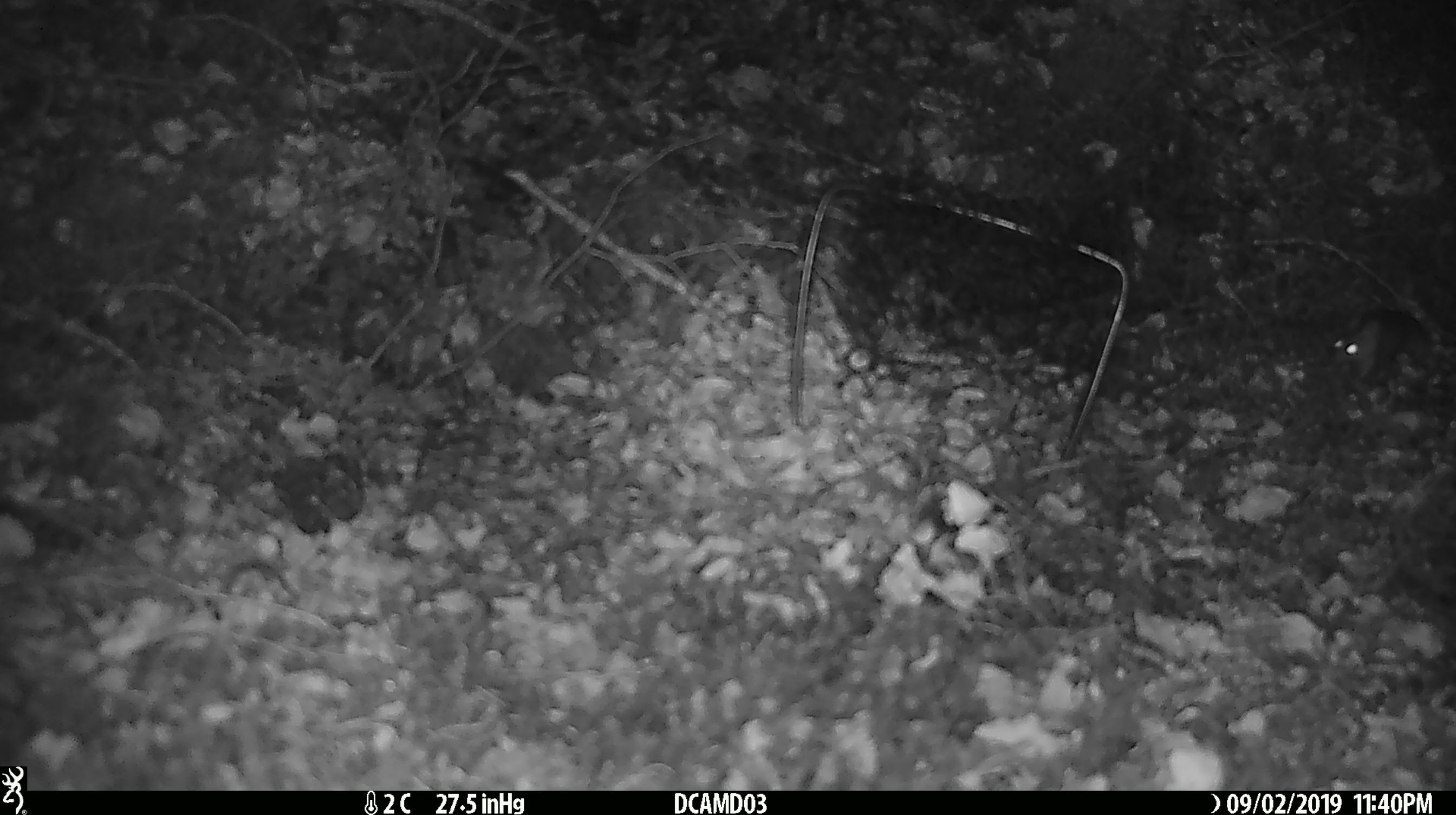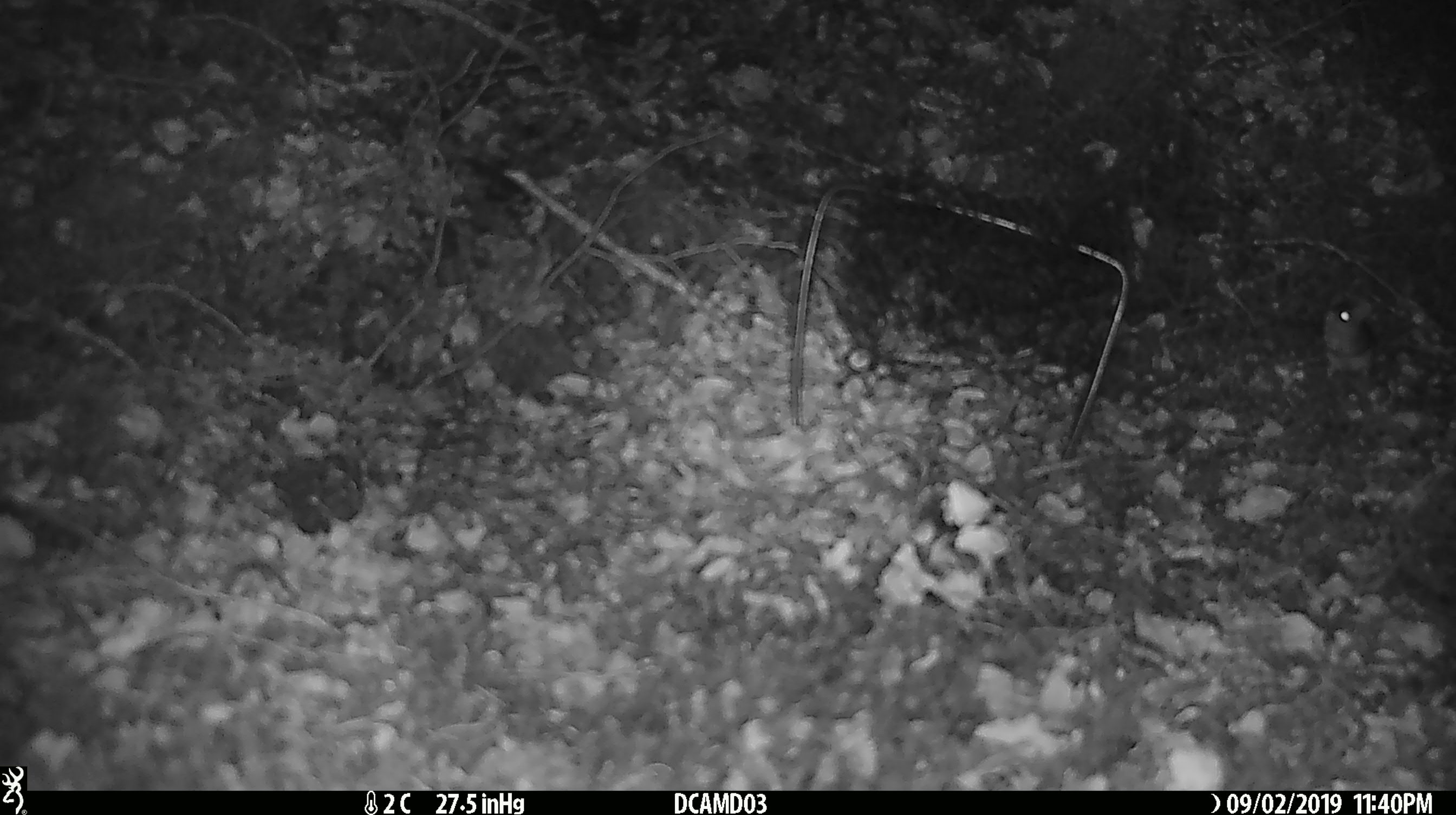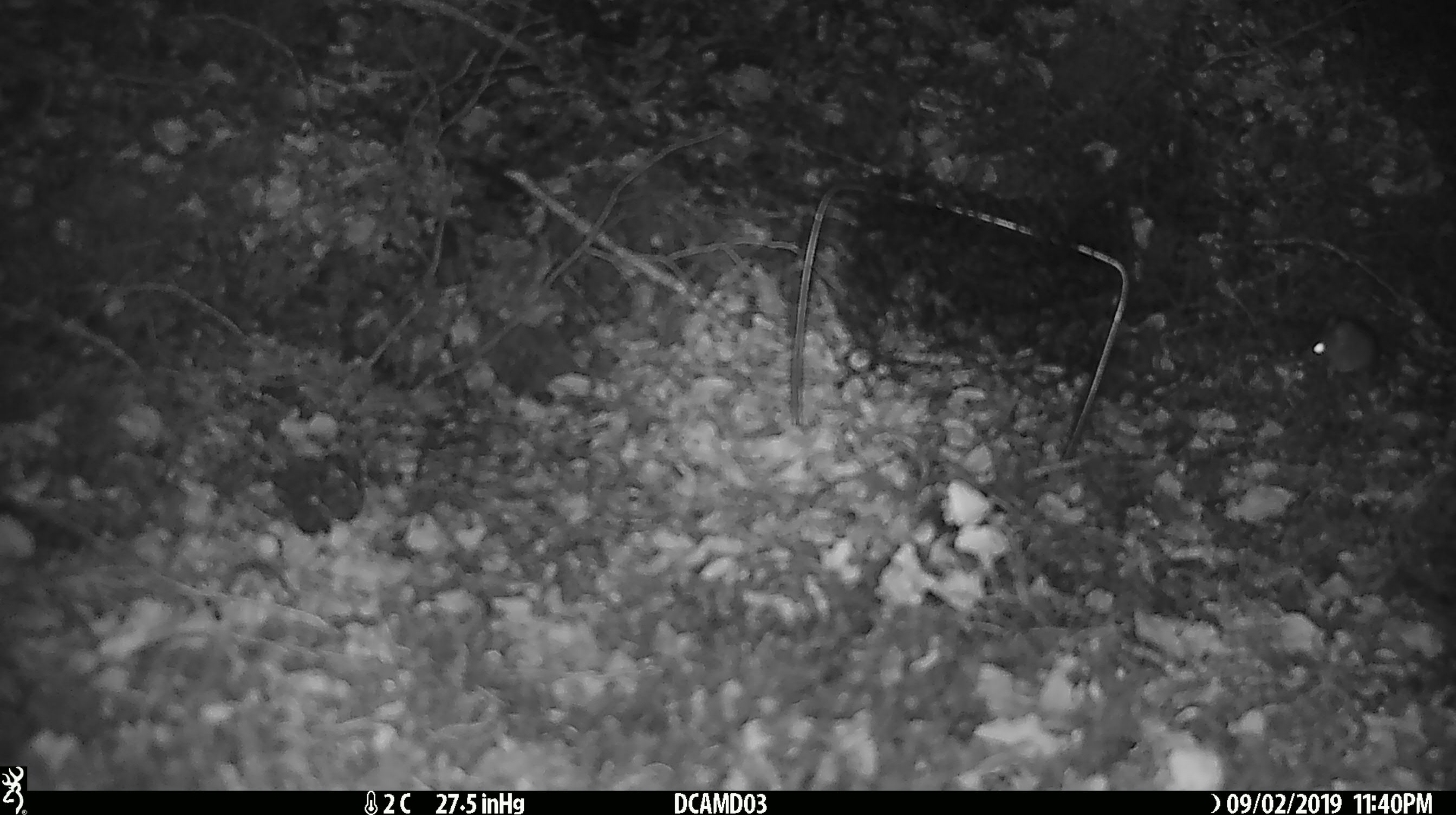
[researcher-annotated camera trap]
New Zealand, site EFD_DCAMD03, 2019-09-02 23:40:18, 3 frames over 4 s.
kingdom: Animalia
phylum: Chordata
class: Mammalia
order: Rodentia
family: Muridae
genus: Mus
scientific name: Mus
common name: mouse